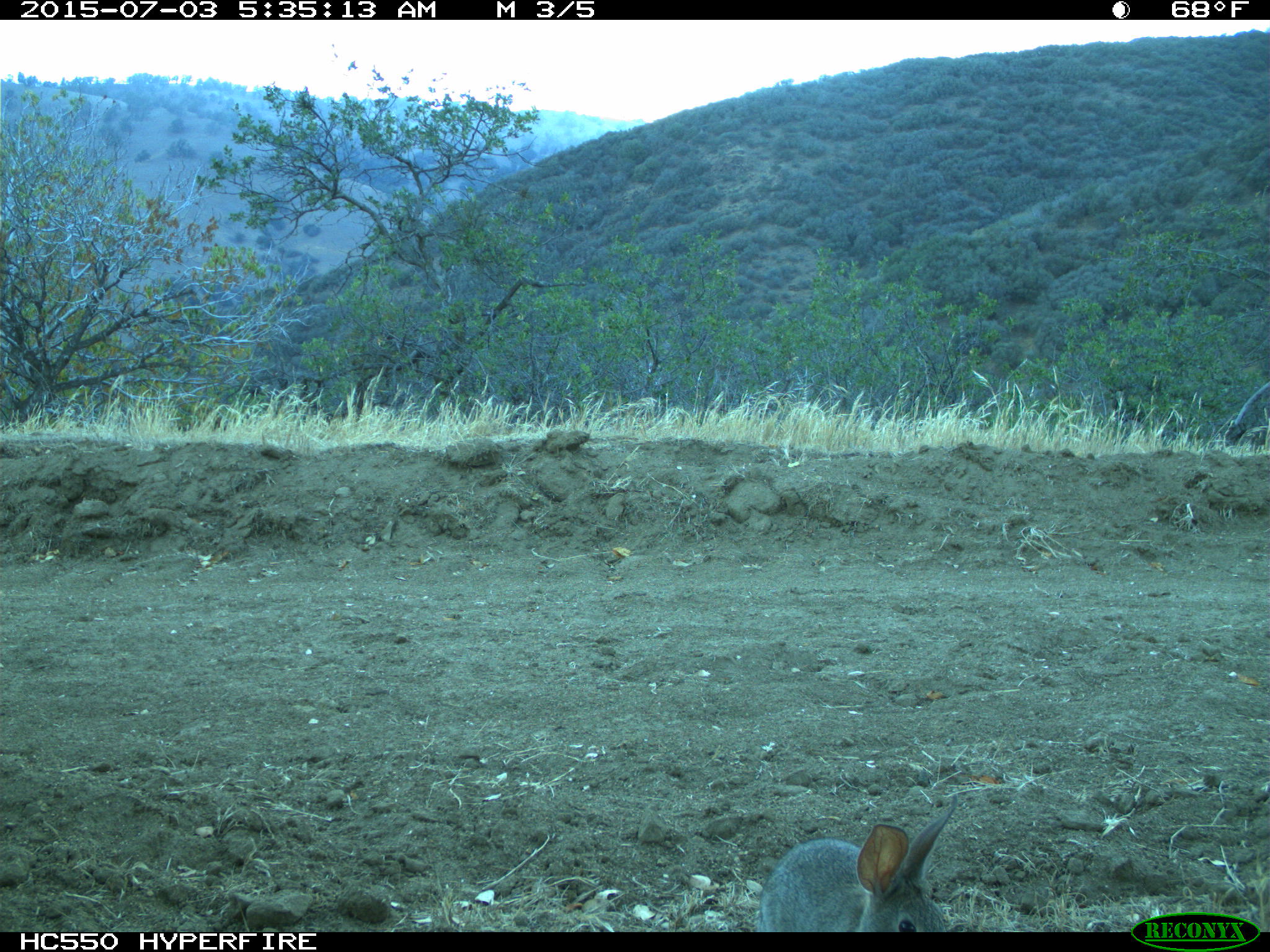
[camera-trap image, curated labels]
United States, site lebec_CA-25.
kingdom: Animalia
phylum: Chordata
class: Mammalia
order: Lagomorpha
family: Leporidae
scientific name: Leporidae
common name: rabbits and hares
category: unidentified rabbit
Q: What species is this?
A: Unidentified rabbit (rabbits and hares) (Leporidae).